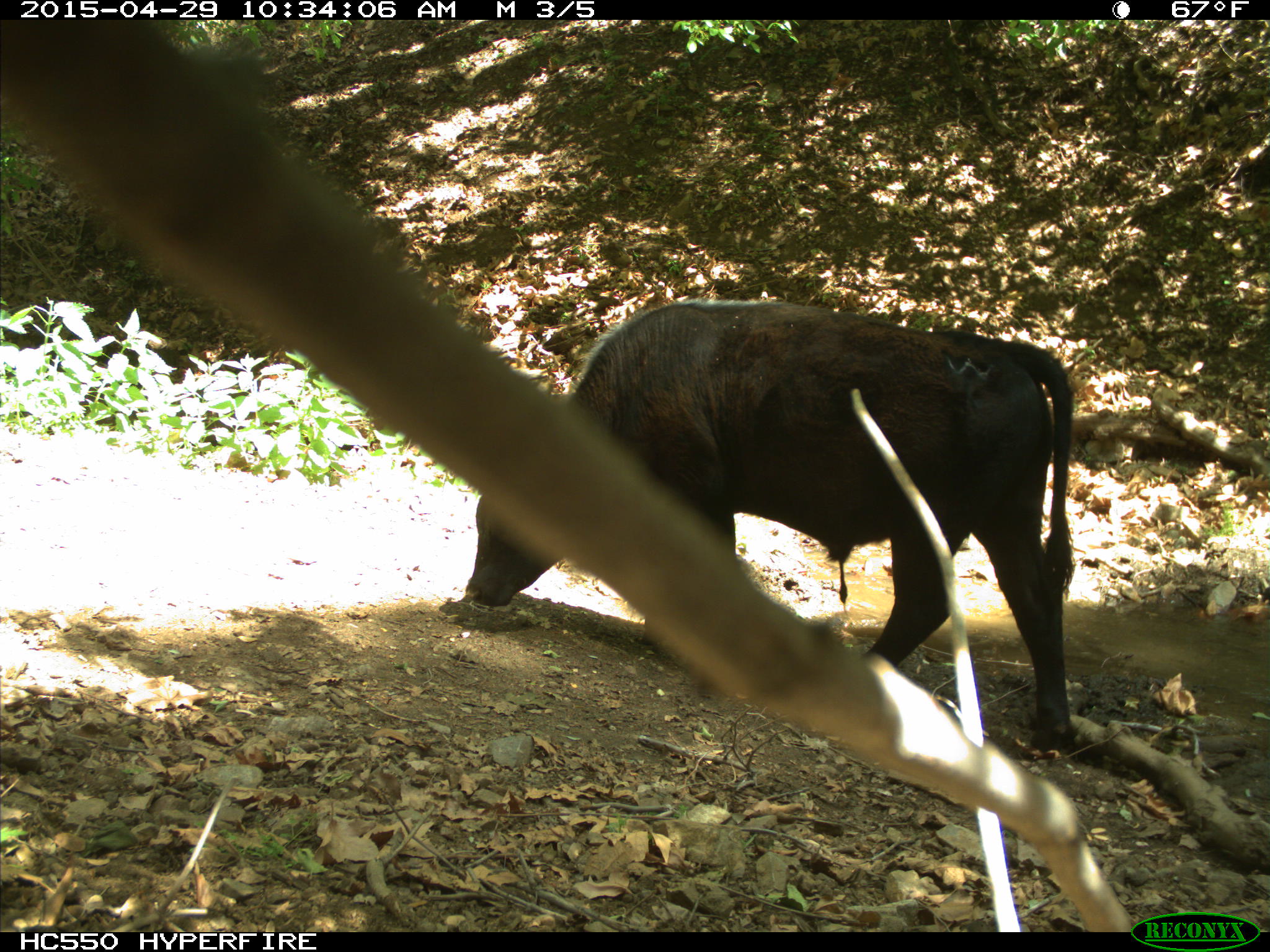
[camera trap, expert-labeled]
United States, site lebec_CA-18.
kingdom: Animalia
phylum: Chordata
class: Mammalia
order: Artiodactyla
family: Bovidae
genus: Bos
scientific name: Bos taurus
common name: domestic cow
Bos taurus (domestic cow).